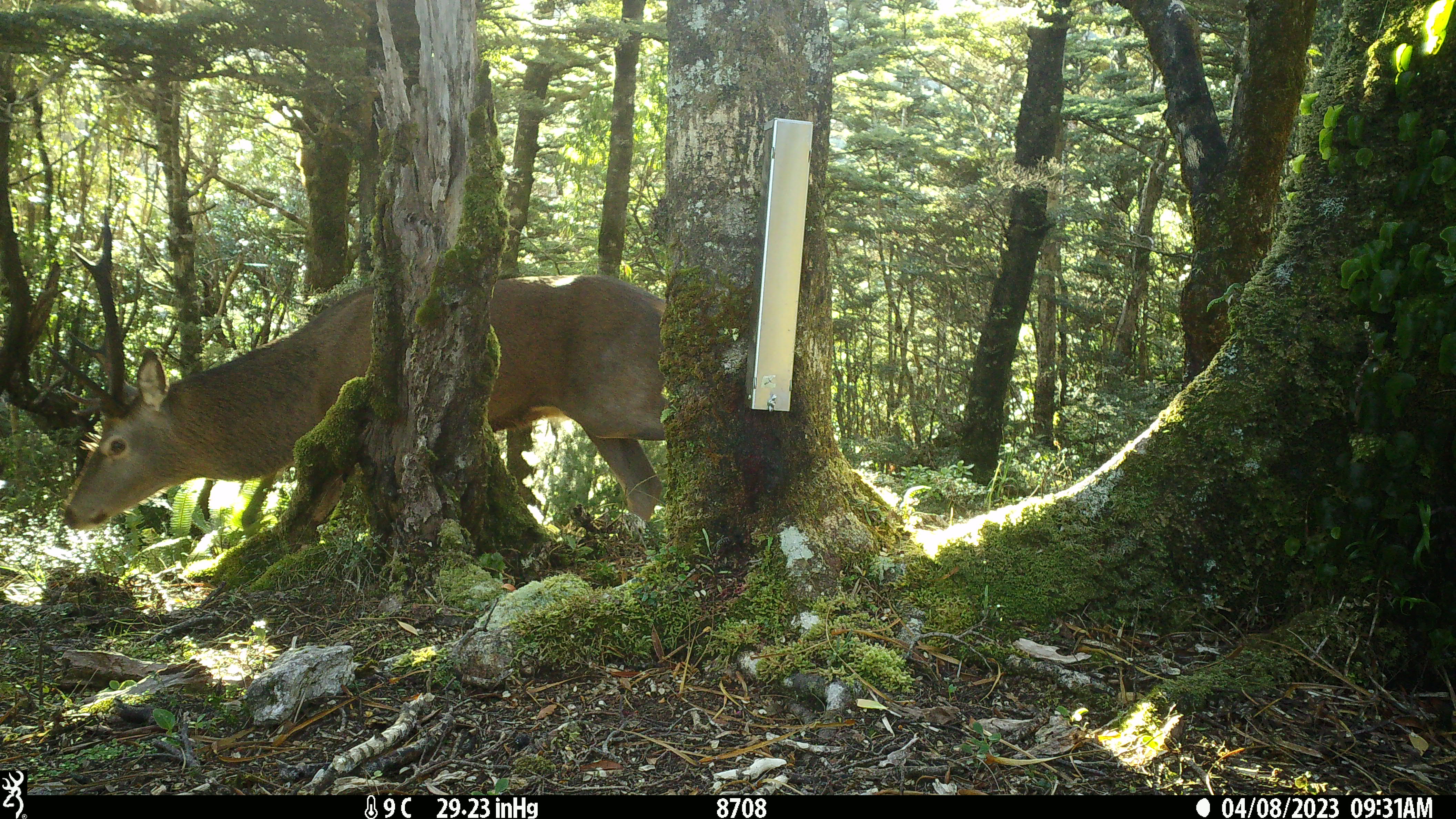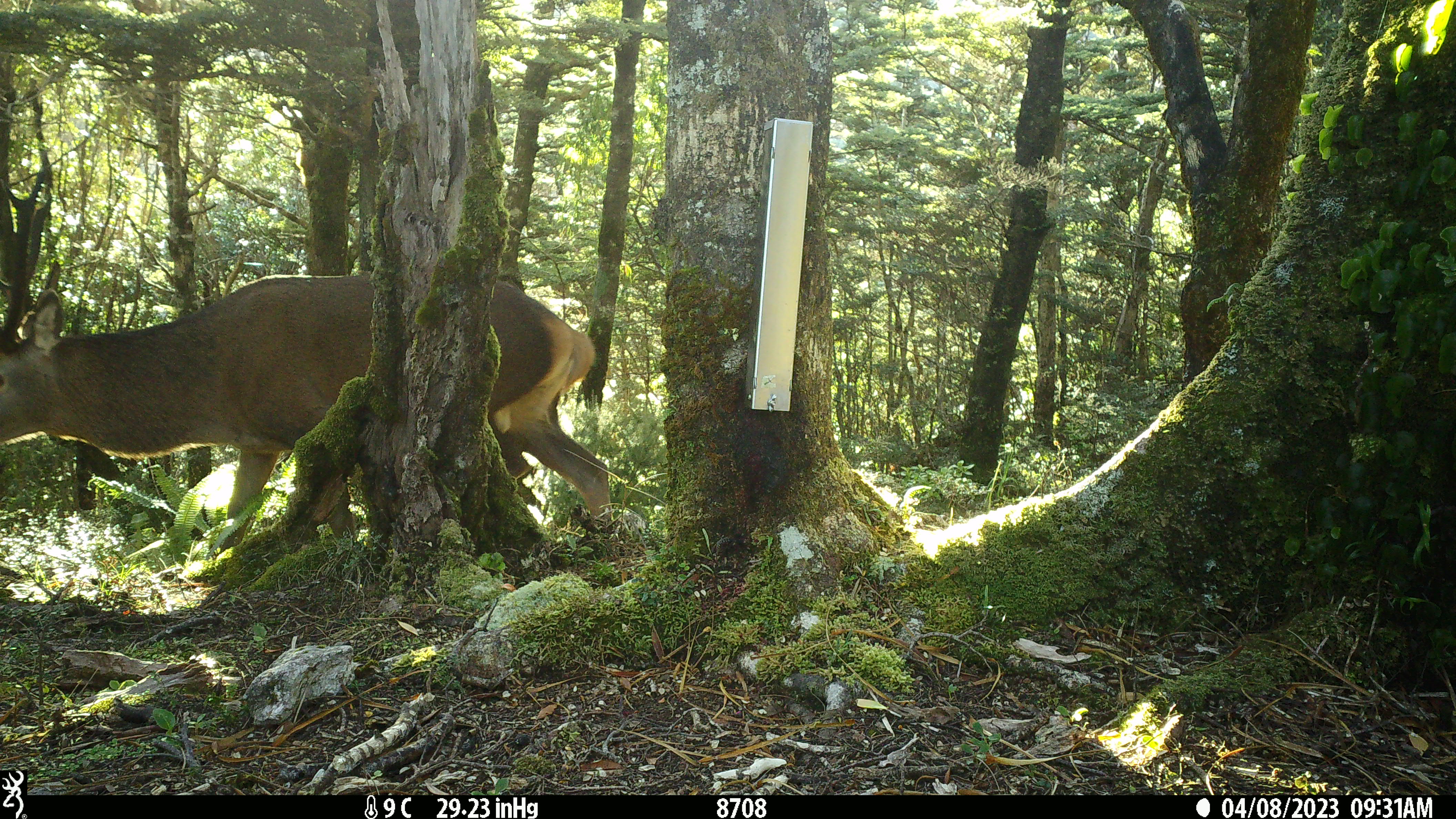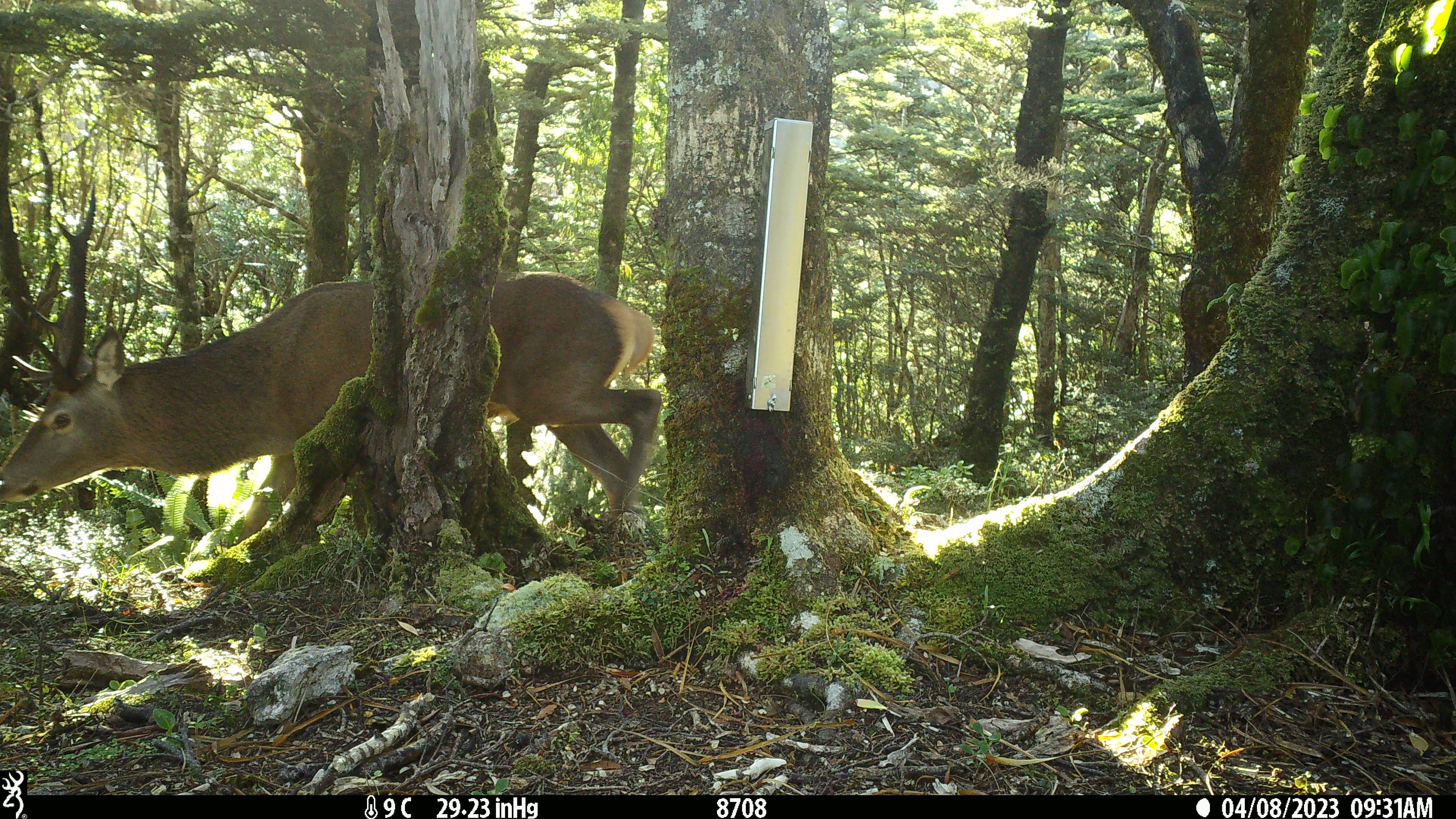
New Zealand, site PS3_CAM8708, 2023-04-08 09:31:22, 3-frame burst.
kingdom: Animalia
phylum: Chordata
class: Mammalia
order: Artiodactyla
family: Cervidae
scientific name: Cervidae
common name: deer